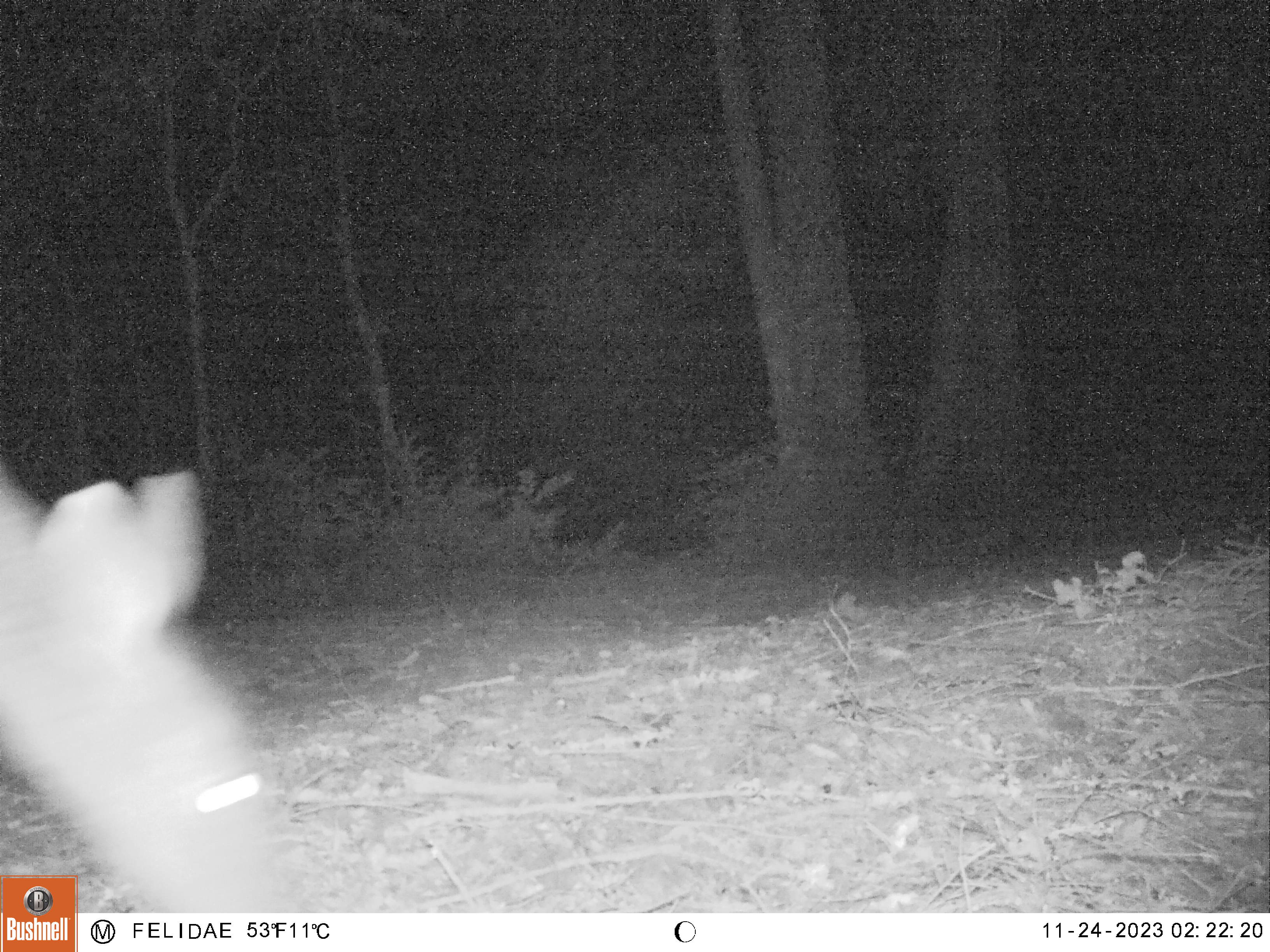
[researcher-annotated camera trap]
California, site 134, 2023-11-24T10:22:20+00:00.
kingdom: Animalia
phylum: Chordata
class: Mammalia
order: Artiodactyla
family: Cervidae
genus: Odocoileus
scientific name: Odocoileus hemionus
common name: mule deer